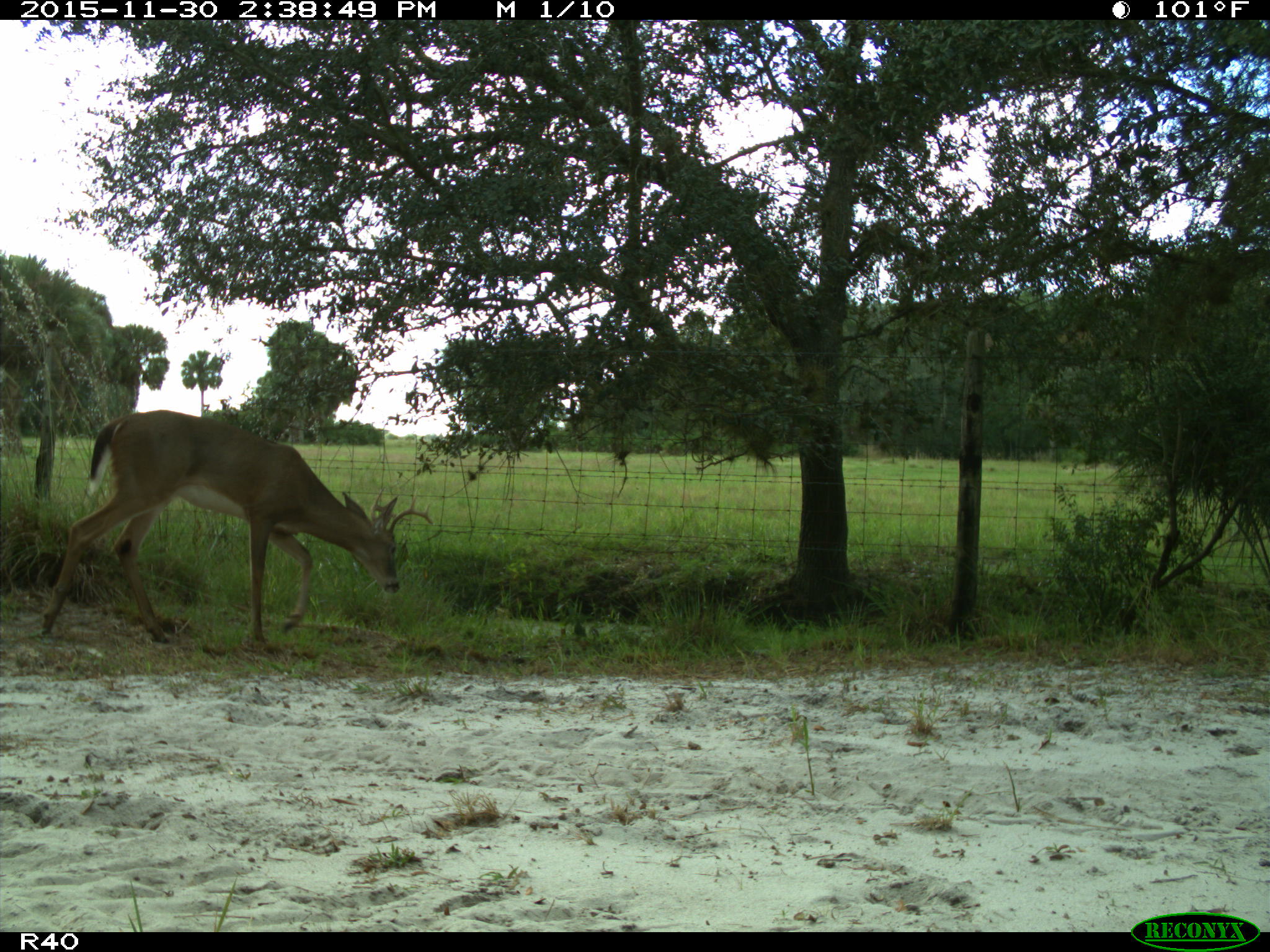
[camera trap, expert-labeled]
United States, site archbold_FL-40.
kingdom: Animalia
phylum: Chordata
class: Mammalia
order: Artiodactyla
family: Cervidae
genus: Odocoileus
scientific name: Odocoileus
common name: deer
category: unidentified deer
Unidentified deer (deer) (Odocoileus).